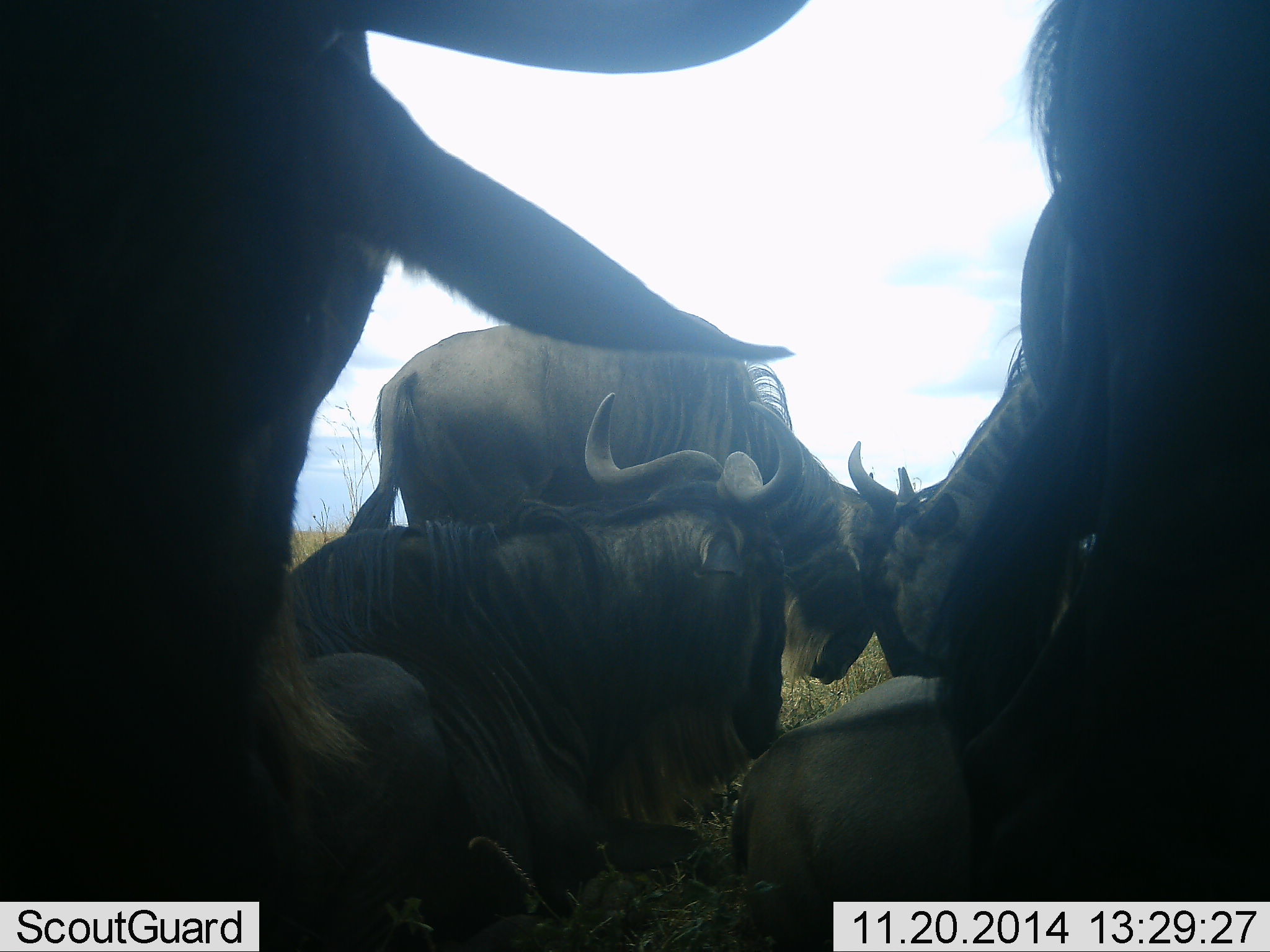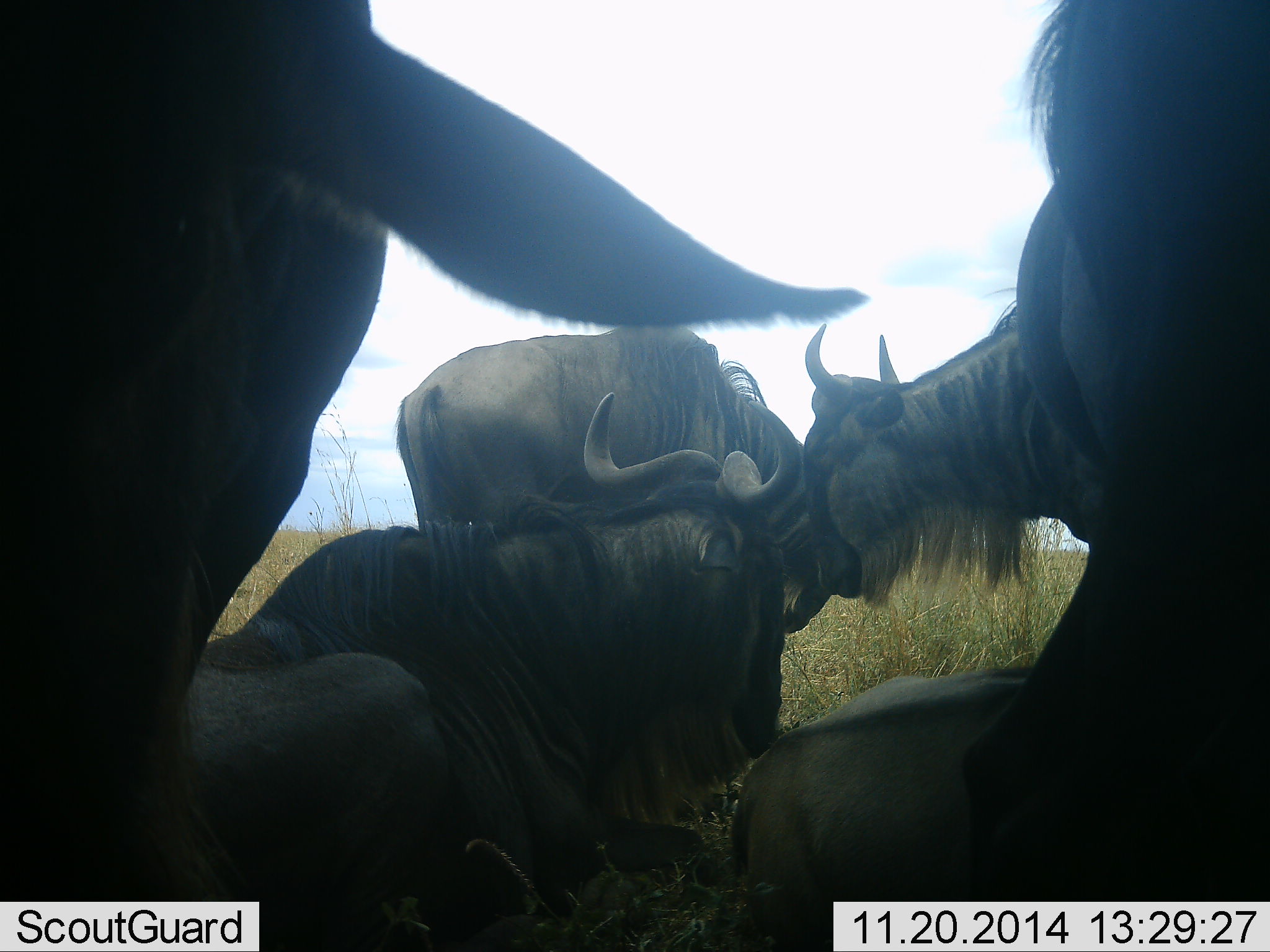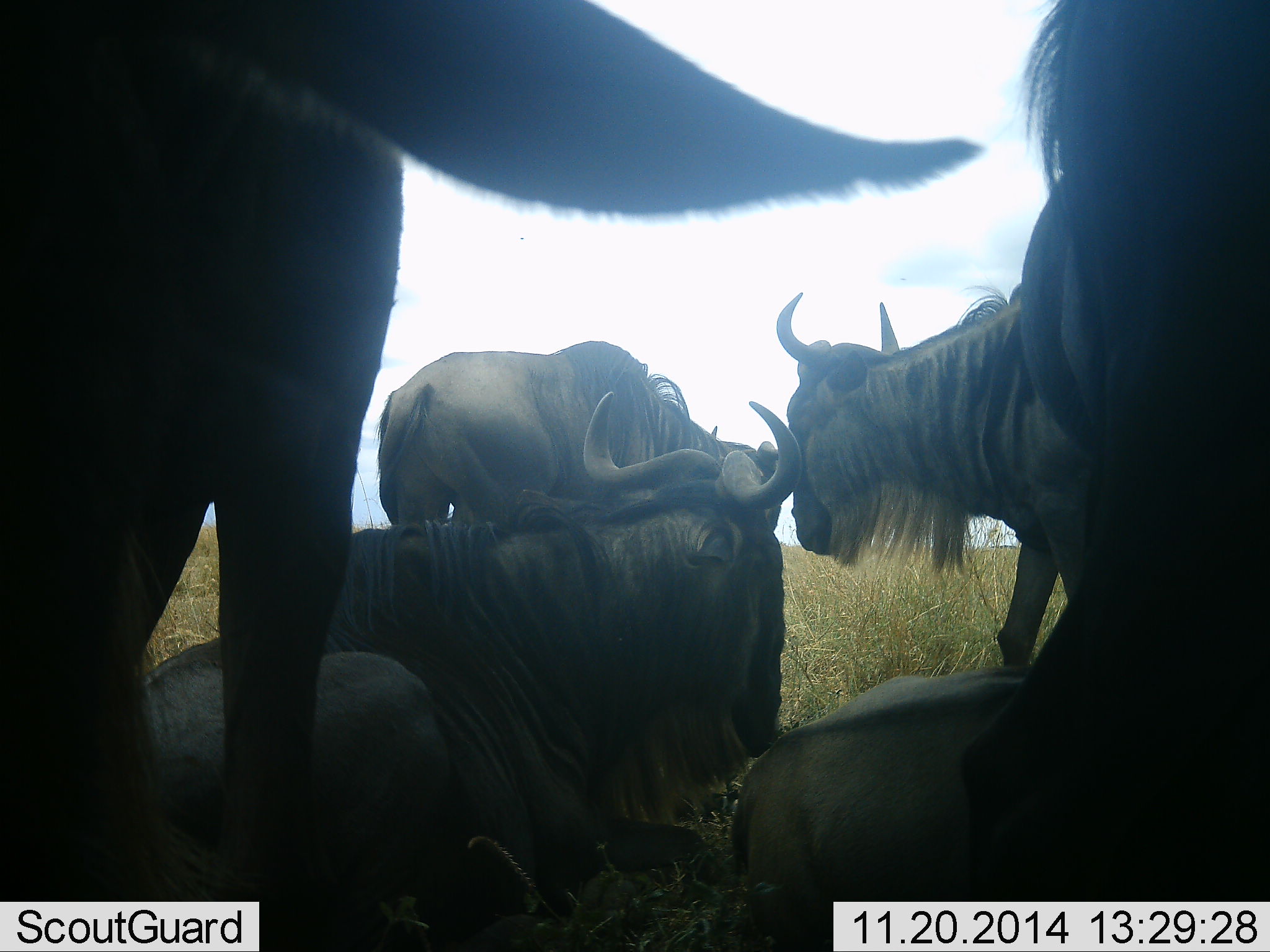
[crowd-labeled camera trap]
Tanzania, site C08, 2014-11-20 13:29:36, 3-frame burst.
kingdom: Animalia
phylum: Chordata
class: Mammalia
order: Artiodactyla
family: Bovidae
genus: Connochaetes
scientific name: Connochaetes taurinus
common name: blue wildebeest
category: wildebeest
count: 6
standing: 60%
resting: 100%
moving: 0%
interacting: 70%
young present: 0%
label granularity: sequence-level